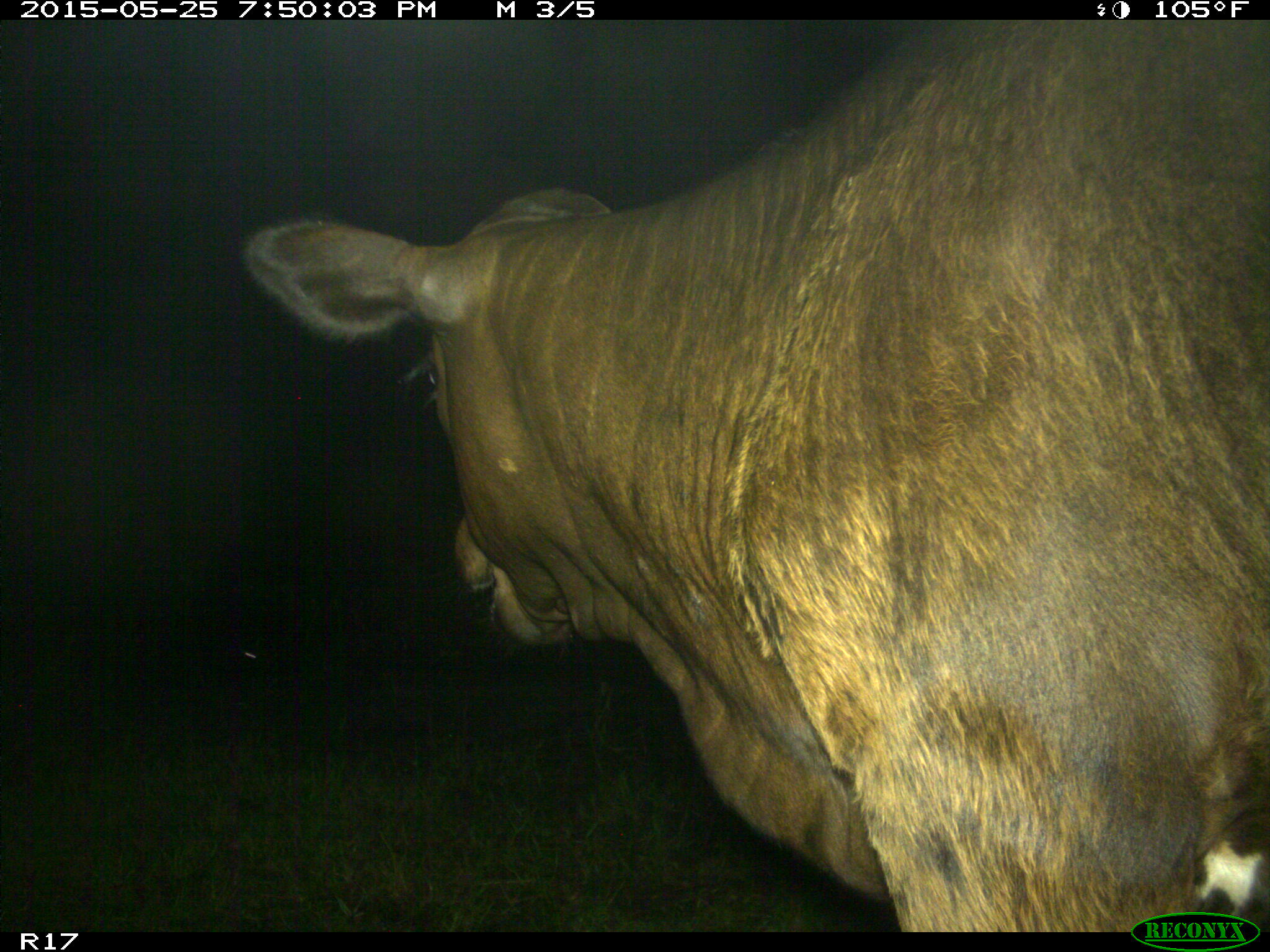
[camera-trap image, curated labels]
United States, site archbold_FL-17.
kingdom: Animalia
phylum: Chordata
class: Mammalia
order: Artiodactyla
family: Bovidae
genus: Bos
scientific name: Bos taurus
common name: domestic cow